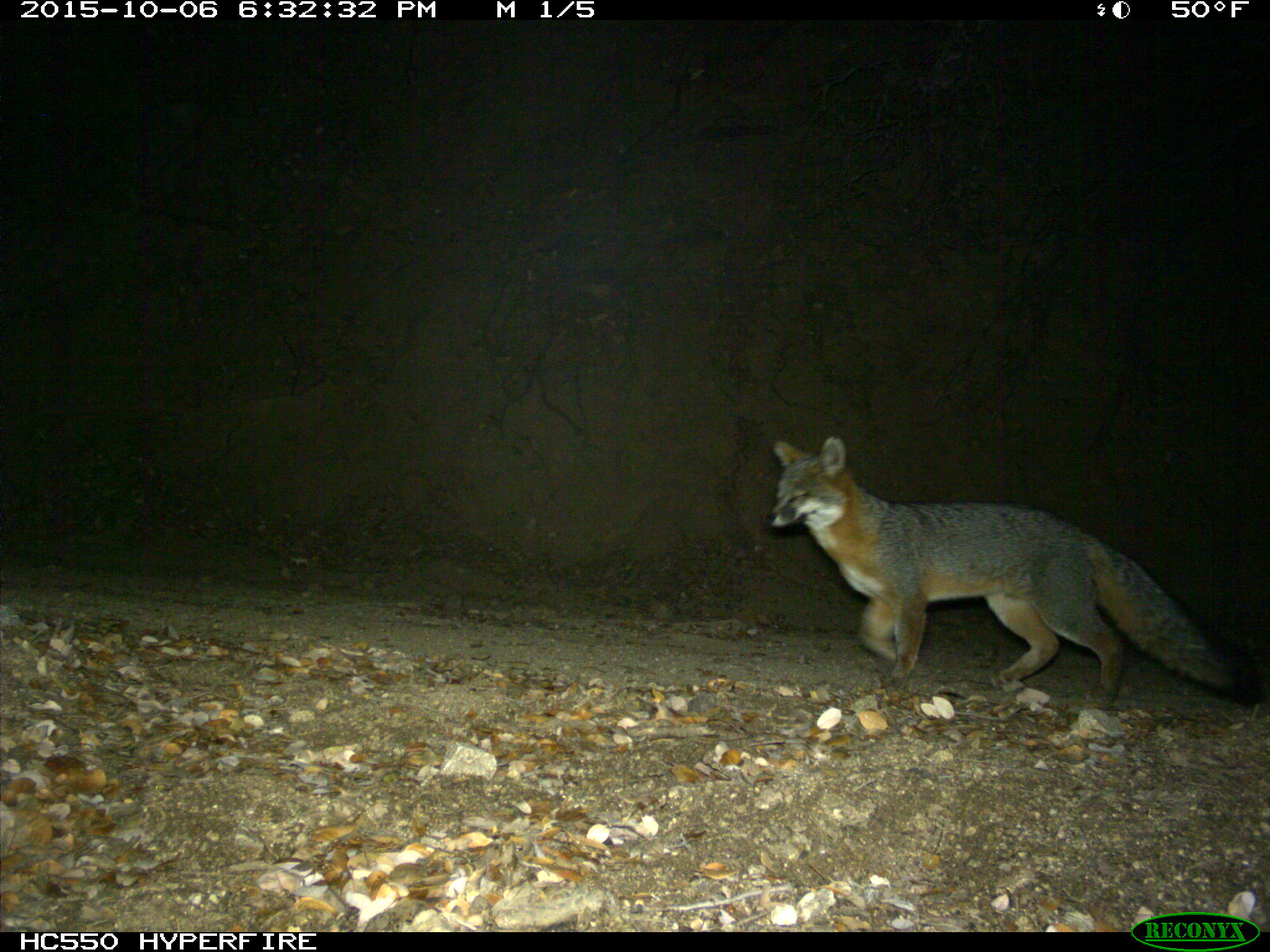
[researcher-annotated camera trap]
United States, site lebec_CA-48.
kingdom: Animalia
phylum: Chordata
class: Mammalia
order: Carnivora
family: Canidae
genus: Urocyon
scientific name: Urocyon cinereoargenteus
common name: gray fox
Urocyon cinereoargenteus (gray fox).